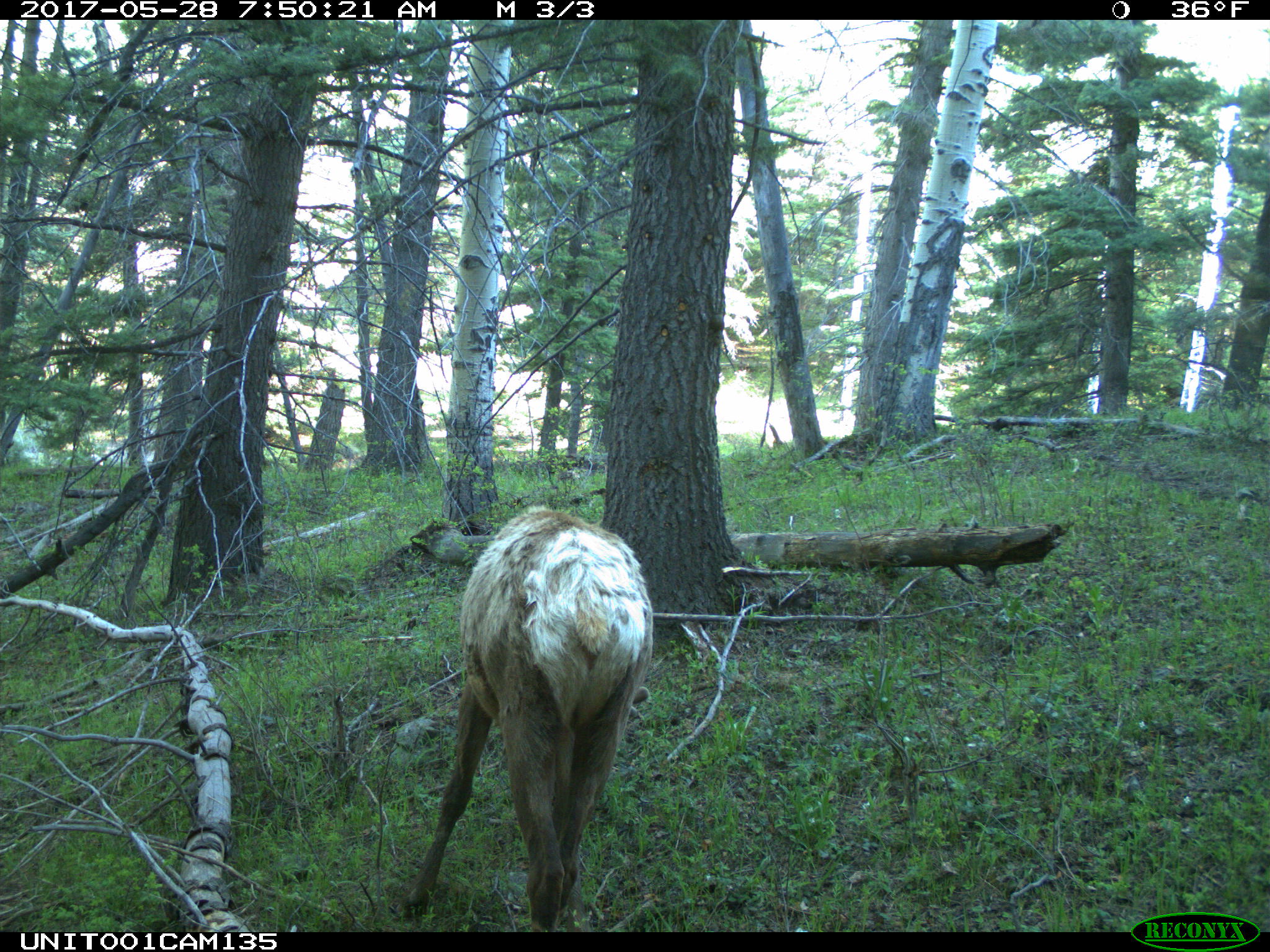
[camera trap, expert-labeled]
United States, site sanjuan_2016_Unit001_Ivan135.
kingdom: Animalia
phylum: Chordata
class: Mammalia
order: Artiodactyla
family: Cervidae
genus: Cervus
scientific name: Cervus elaphus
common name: red deer